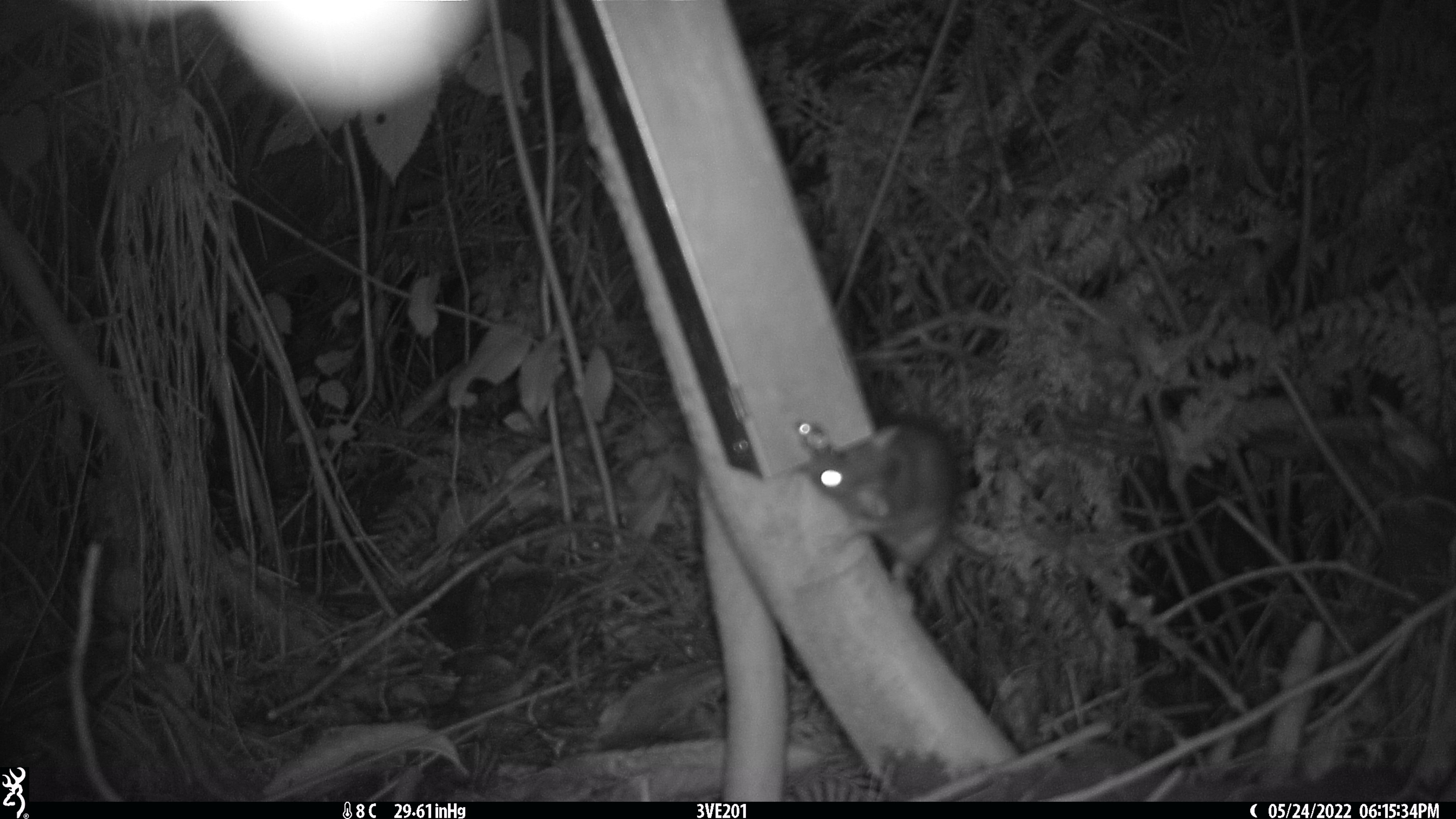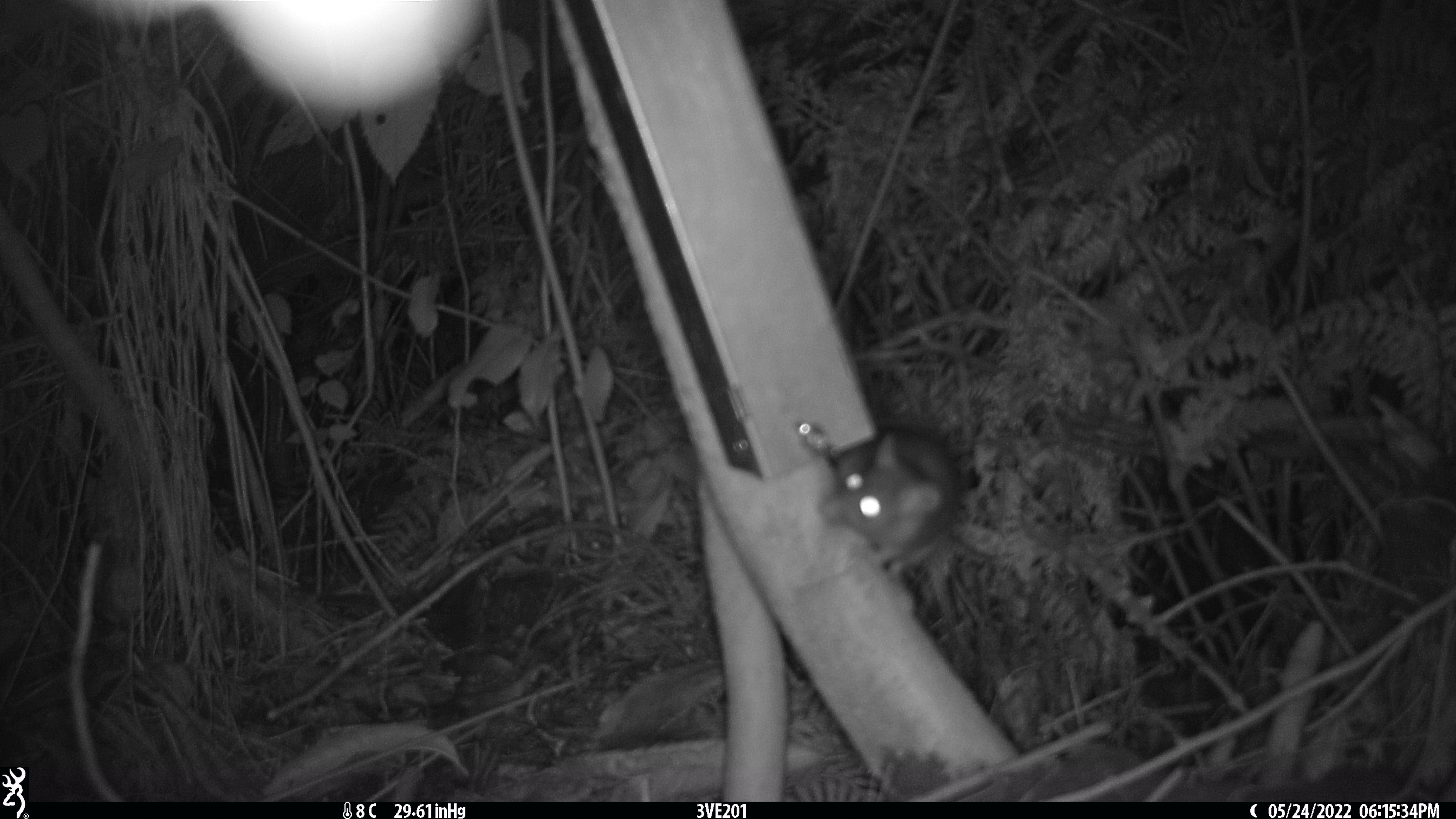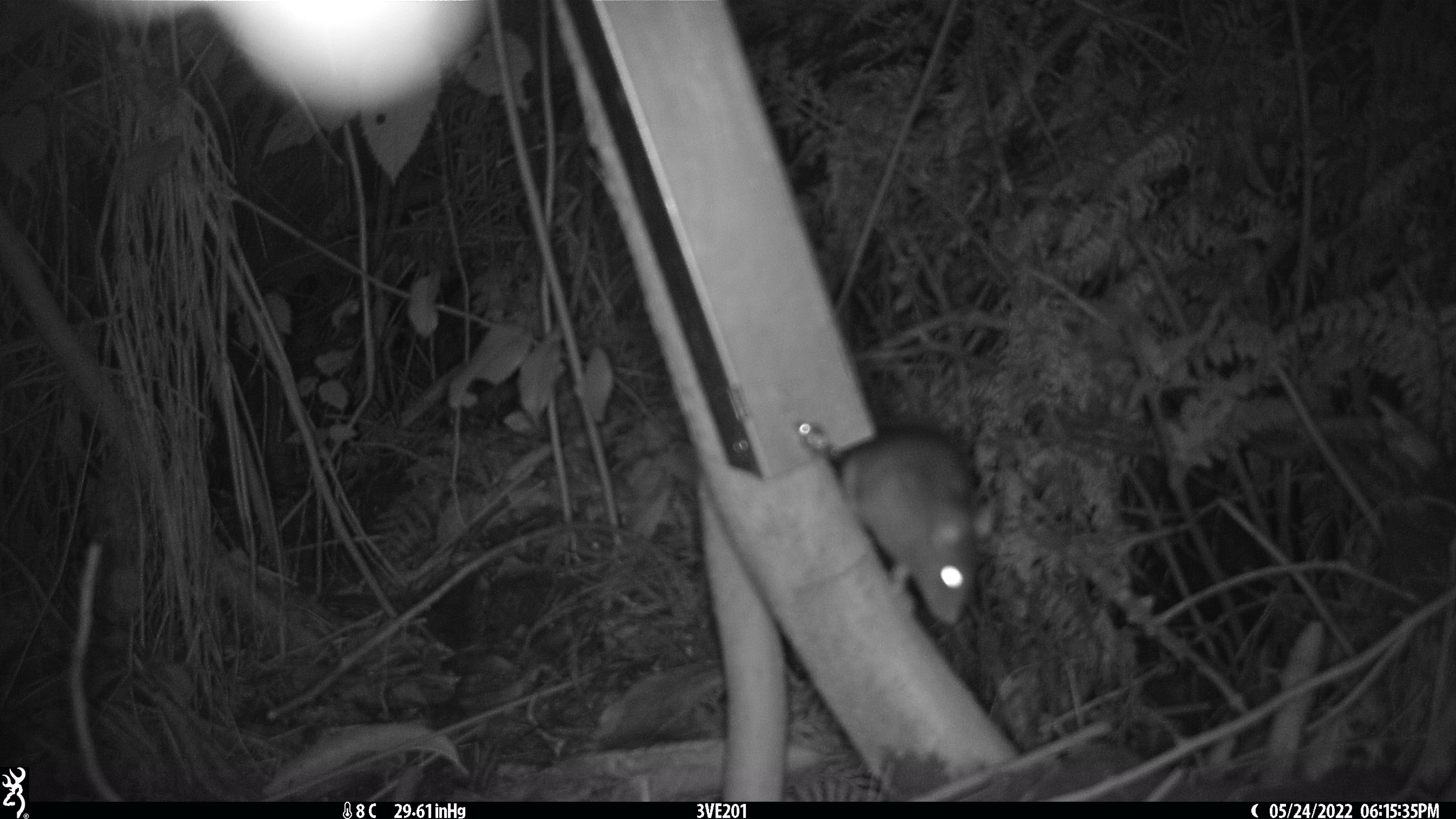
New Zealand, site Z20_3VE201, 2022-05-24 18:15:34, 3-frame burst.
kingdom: Animalia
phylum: Chordata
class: Mammalia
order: Rodentia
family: Muridae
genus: Rattus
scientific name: Rattus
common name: rat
Rat (Rattus).